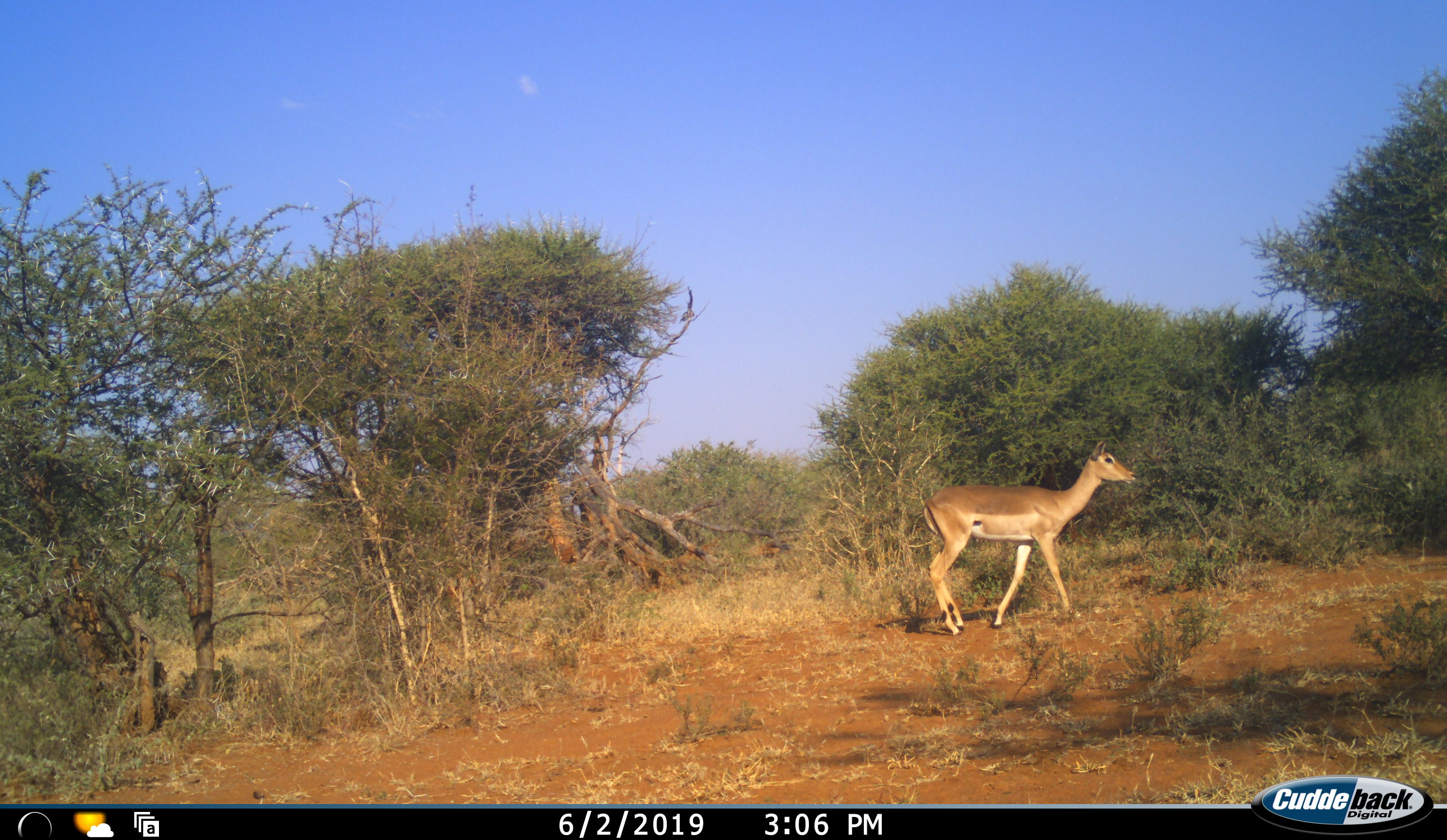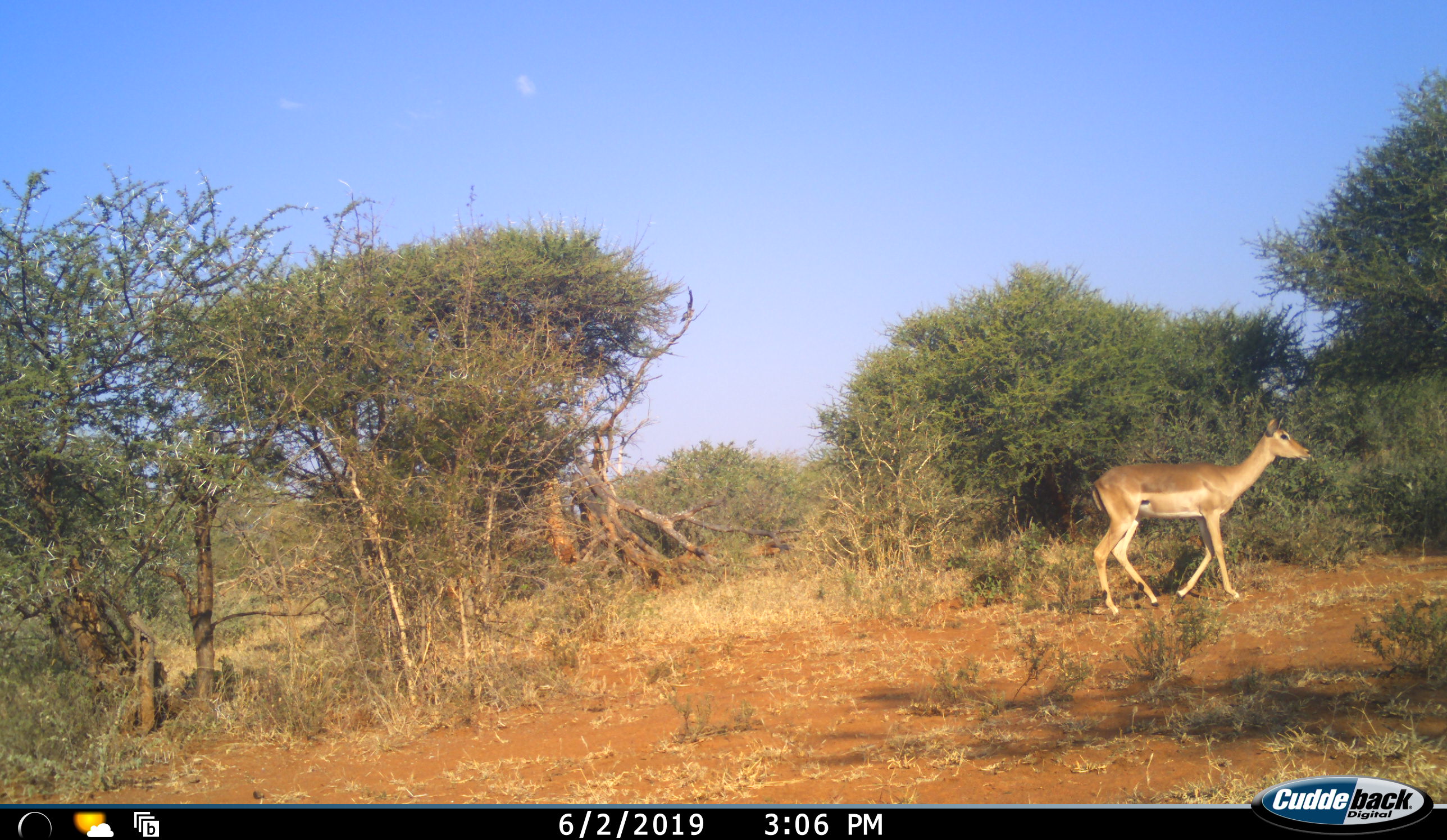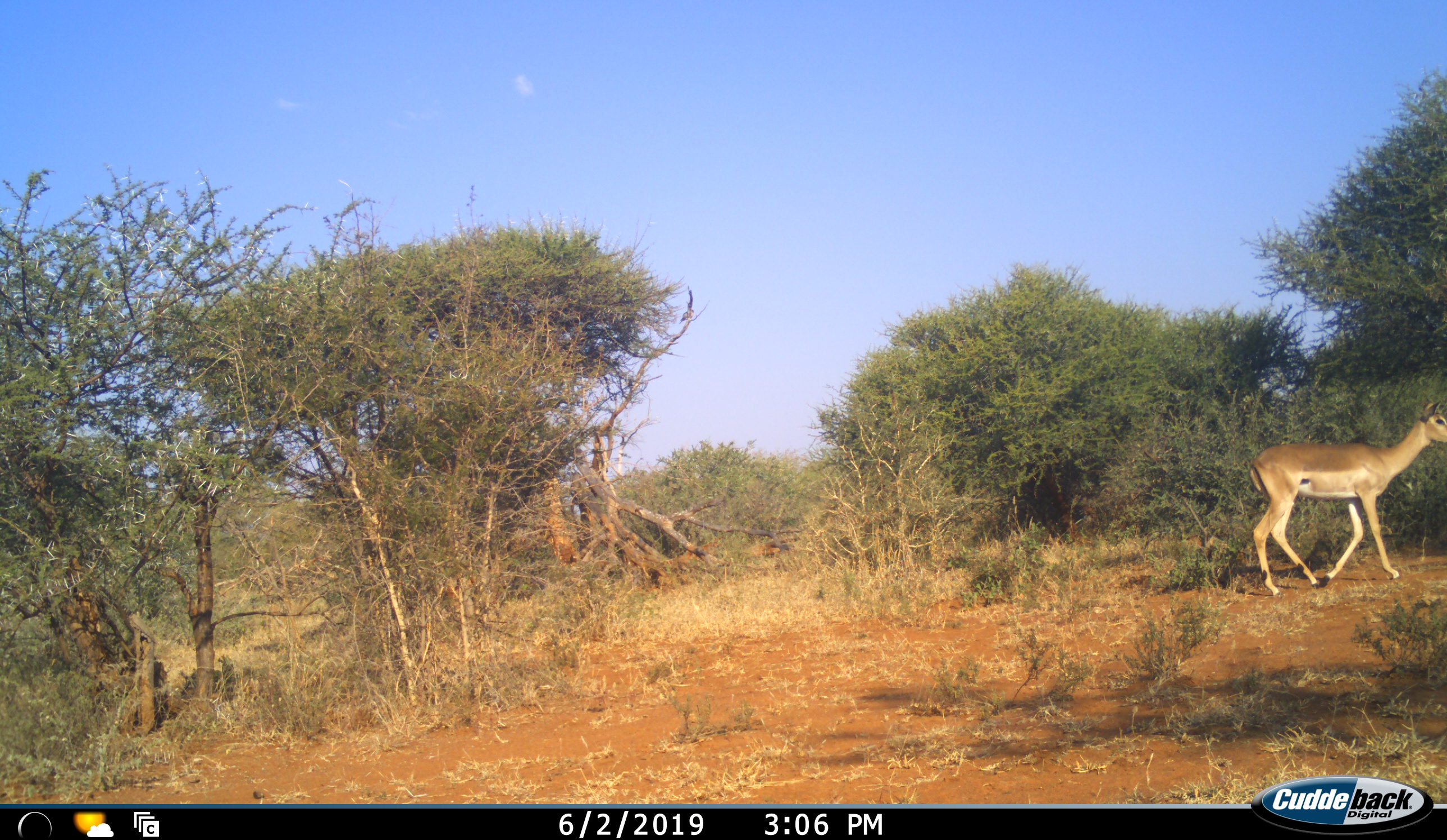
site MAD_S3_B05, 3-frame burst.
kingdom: Animalia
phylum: Chordata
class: Mammalia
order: Artiodactyla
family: Bovidae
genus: Aepyceros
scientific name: Aepyceros melampus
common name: impala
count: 1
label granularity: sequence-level